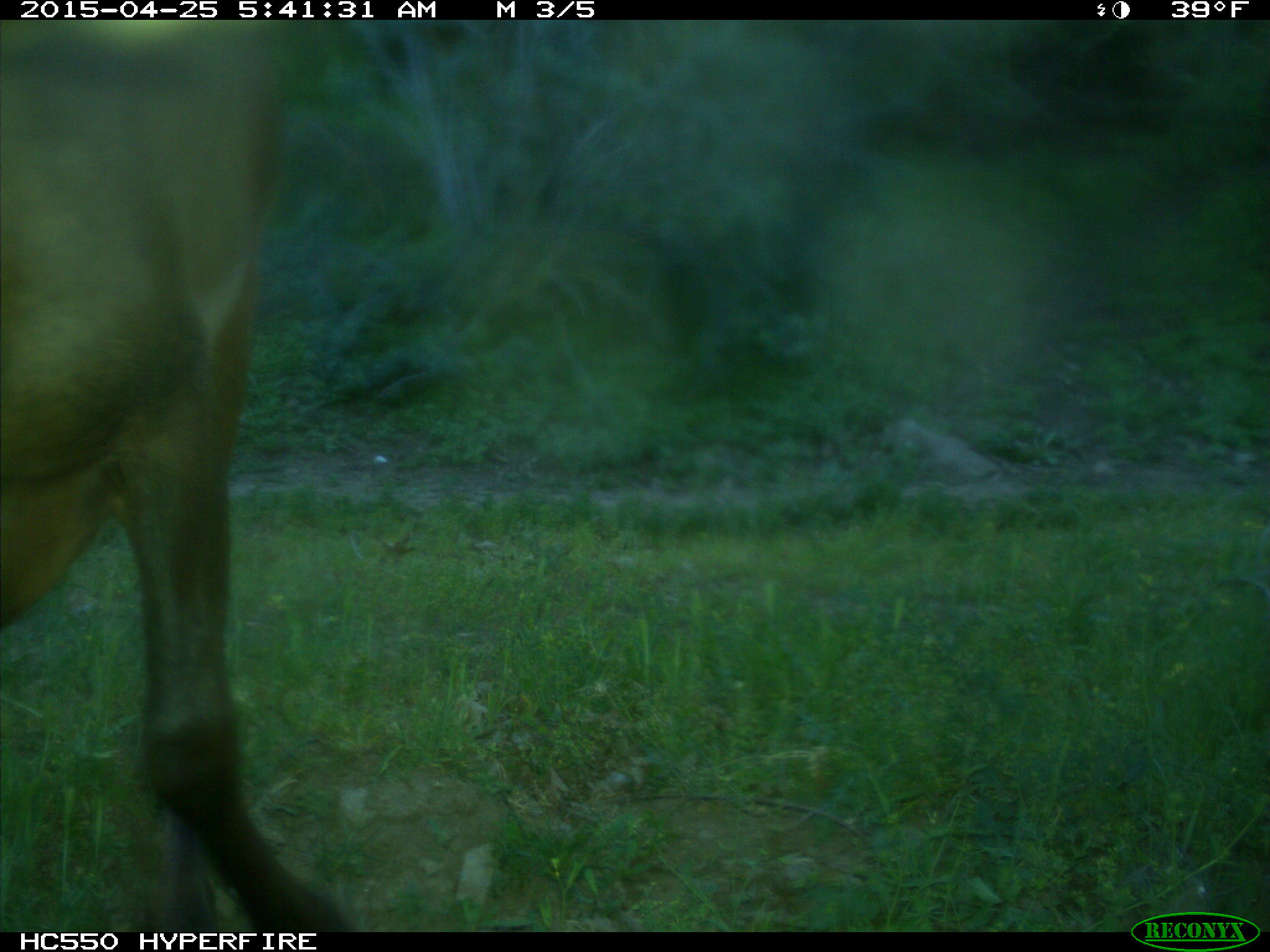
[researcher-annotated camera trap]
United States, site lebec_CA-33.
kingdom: Animalia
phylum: Chordata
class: Mammalia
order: Artiodactyla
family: Cervidae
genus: Cervus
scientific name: Cervus canadensis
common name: elk